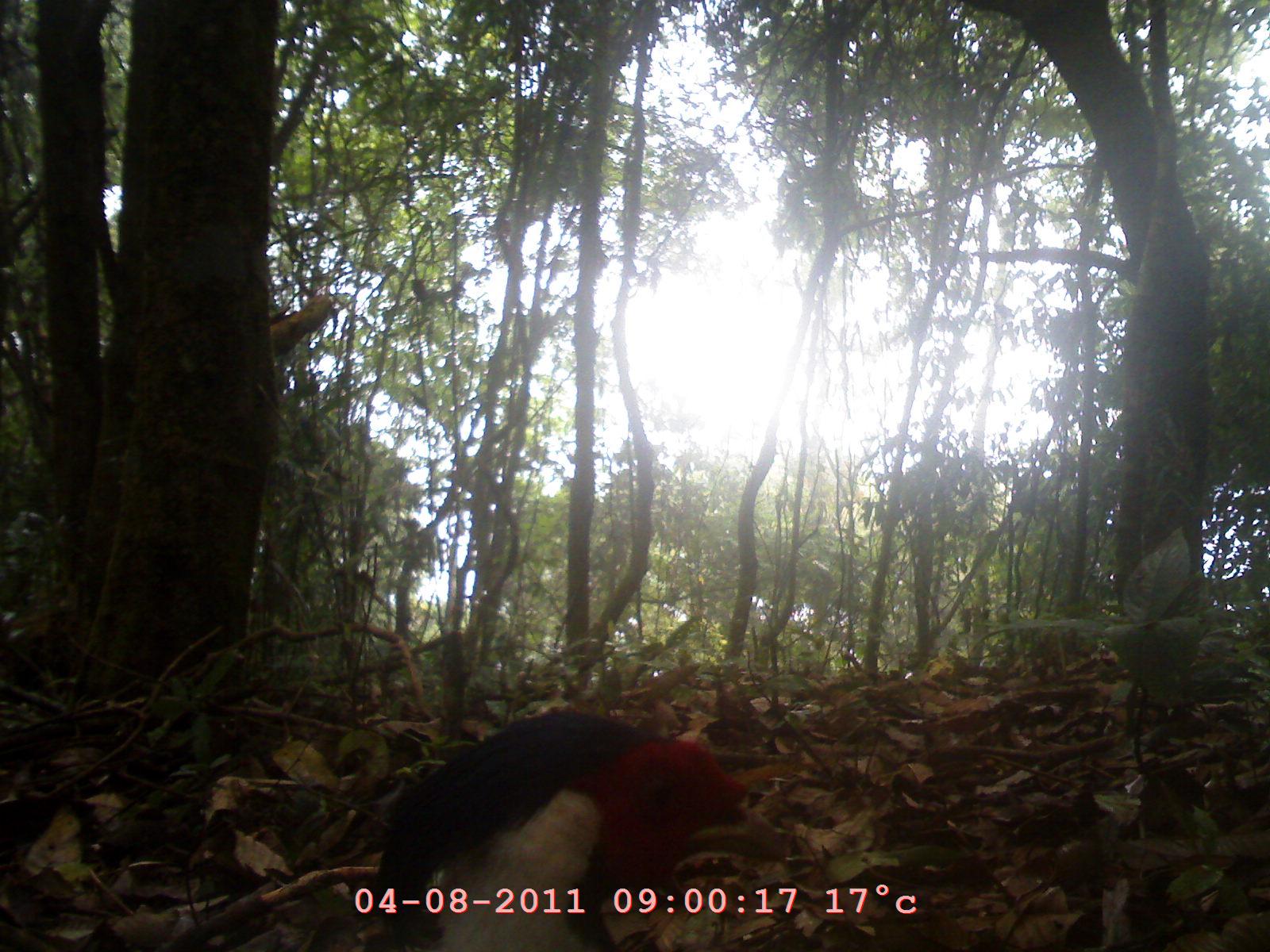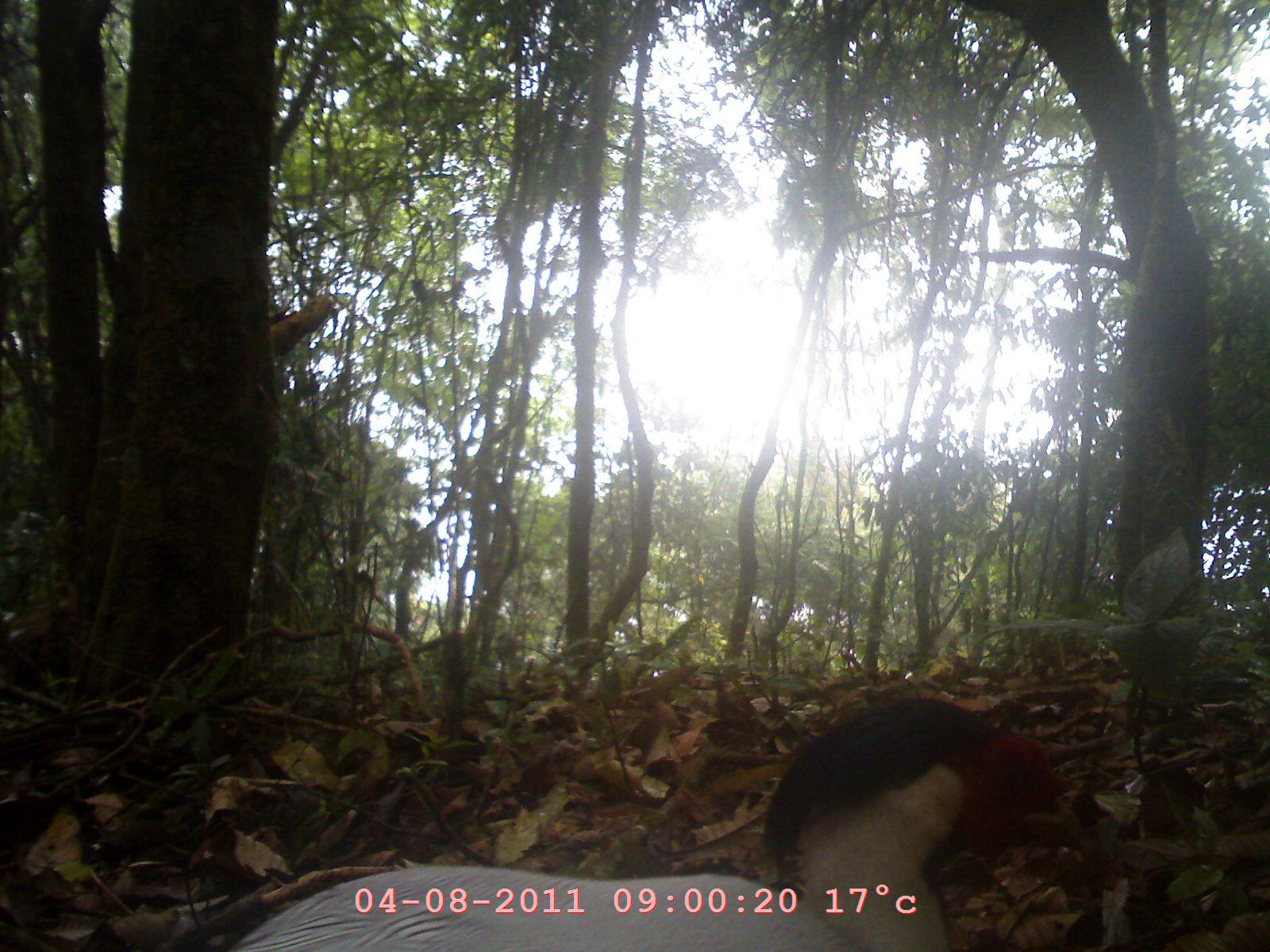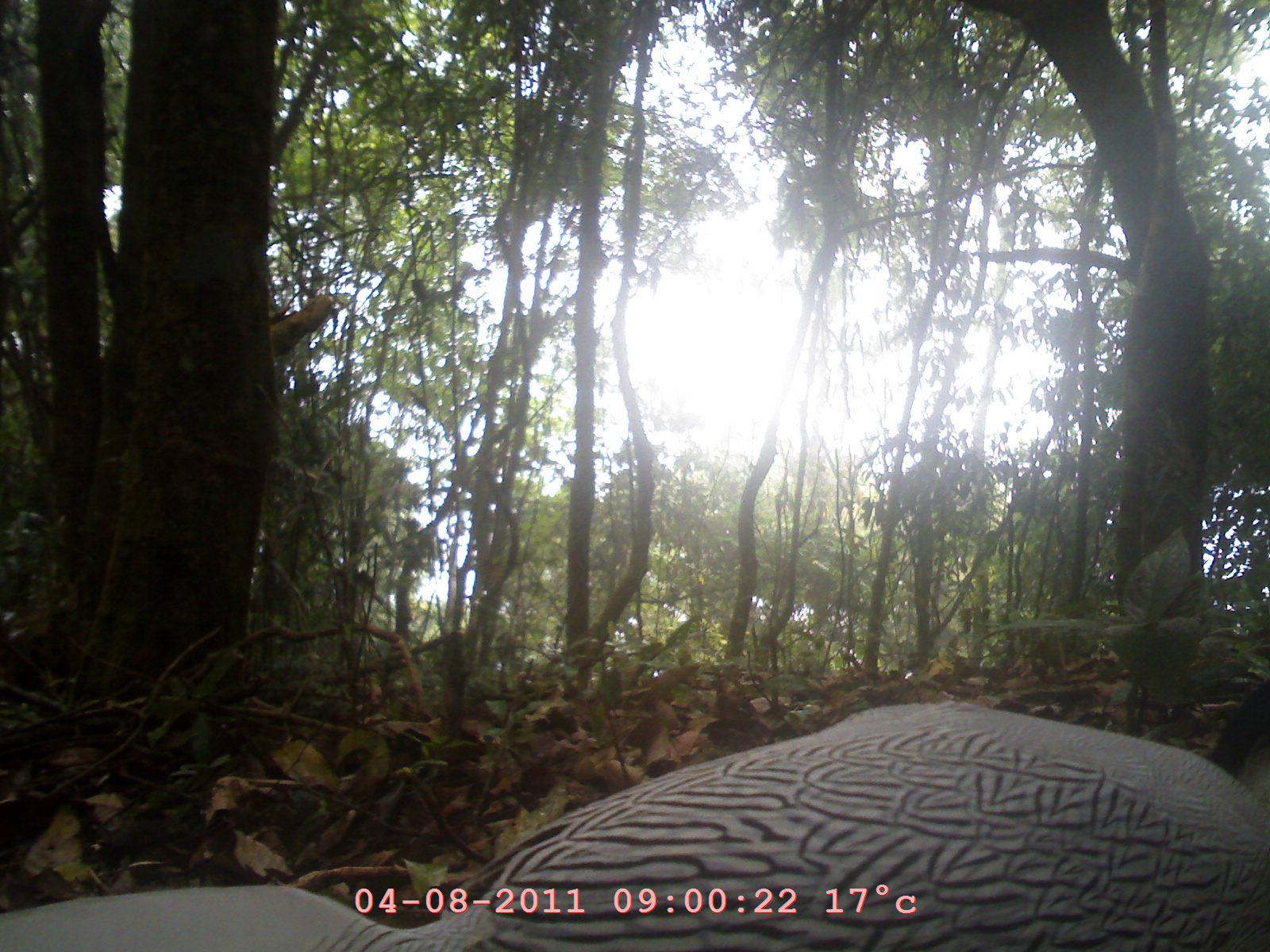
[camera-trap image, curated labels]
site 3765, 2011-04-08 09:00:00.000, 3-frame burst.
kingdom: Animalia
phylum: Chordata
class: Aves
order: Galliformes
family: Phasianidae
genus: Lophura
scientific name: Lophura nycthemera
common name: silver pheasant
Lophura nycthemera (silver pheasant), count 1, age adult, sex male.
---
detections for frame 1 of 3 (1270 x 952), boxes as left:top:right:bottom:
lophura nycthemera: 350:703:794:946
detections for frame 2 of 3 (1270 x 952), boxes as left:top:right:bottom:
lophura nycthemera: 227:690:1067:950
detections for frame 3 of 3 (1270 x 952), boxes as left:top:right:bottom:
lophura nycthemera: 1:696:1268:947